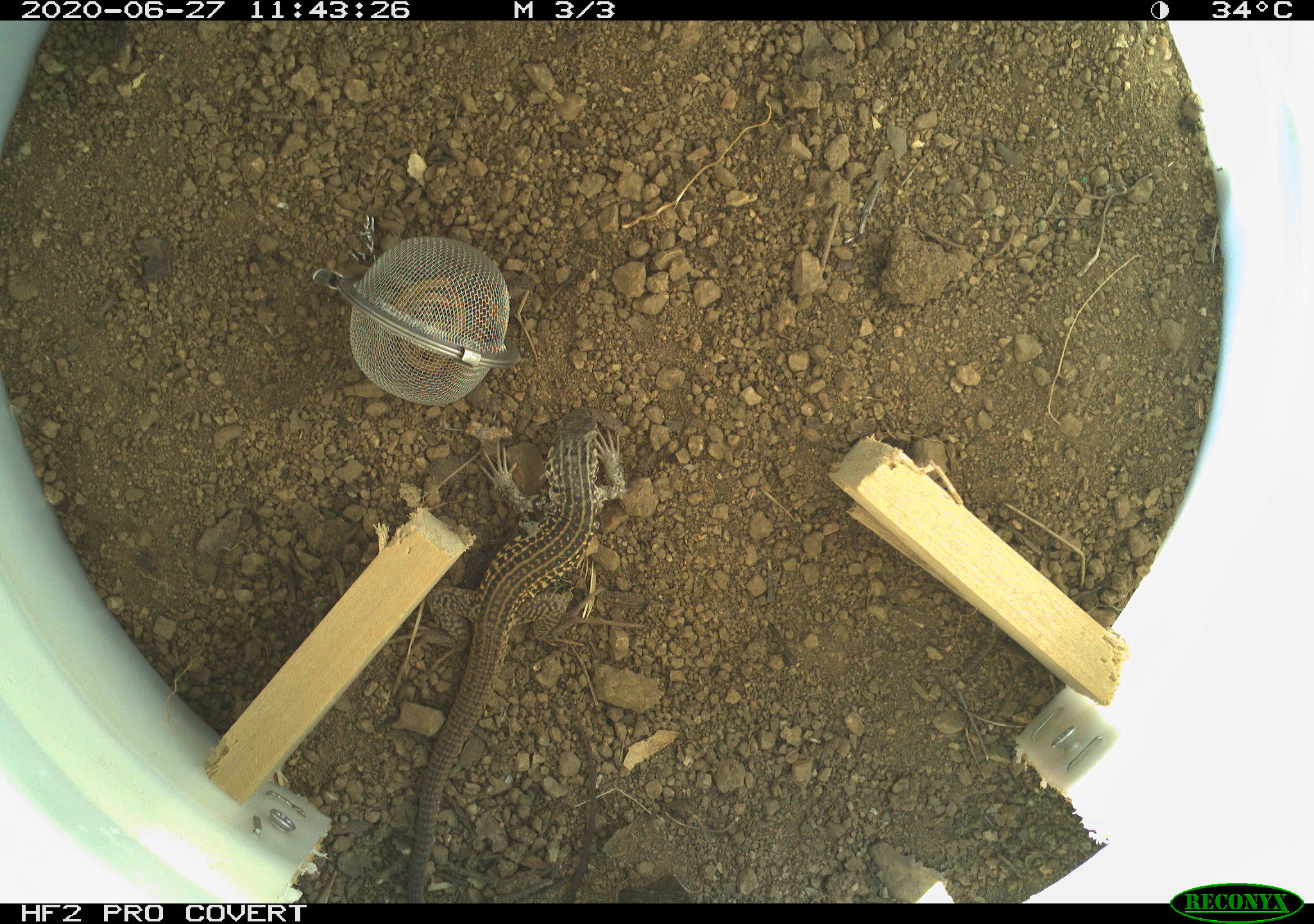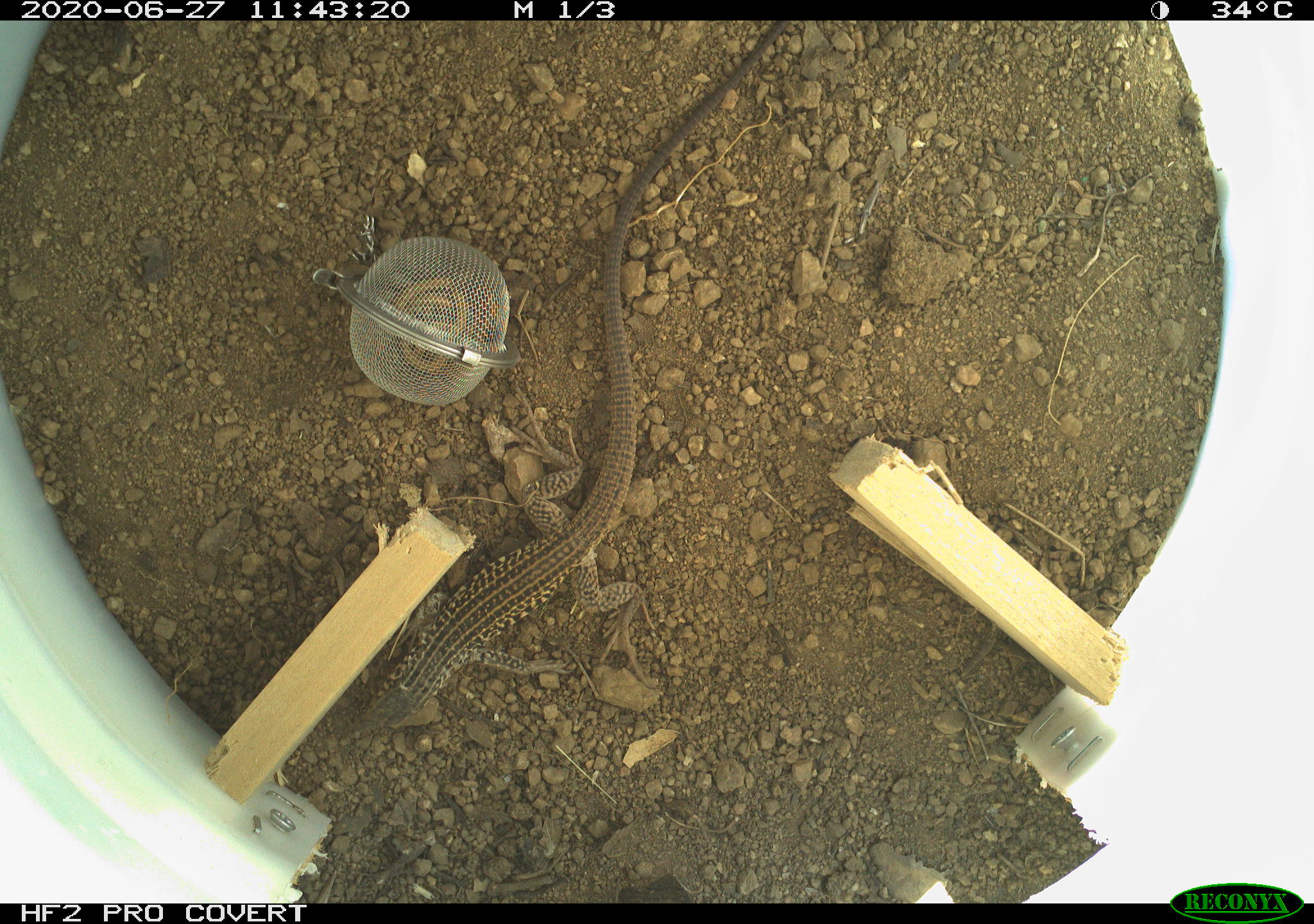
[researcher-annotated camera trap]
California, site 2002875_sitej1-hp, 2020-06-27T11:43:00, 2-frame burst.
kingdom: Animalia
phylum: Chordata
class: Reptilia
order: Squamata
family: Teiidae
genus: Aspidoscelis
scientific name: Aspidoscelis tigris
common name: western whiptail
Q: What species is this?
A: Western whiptail (Aspidoscelis tigris).